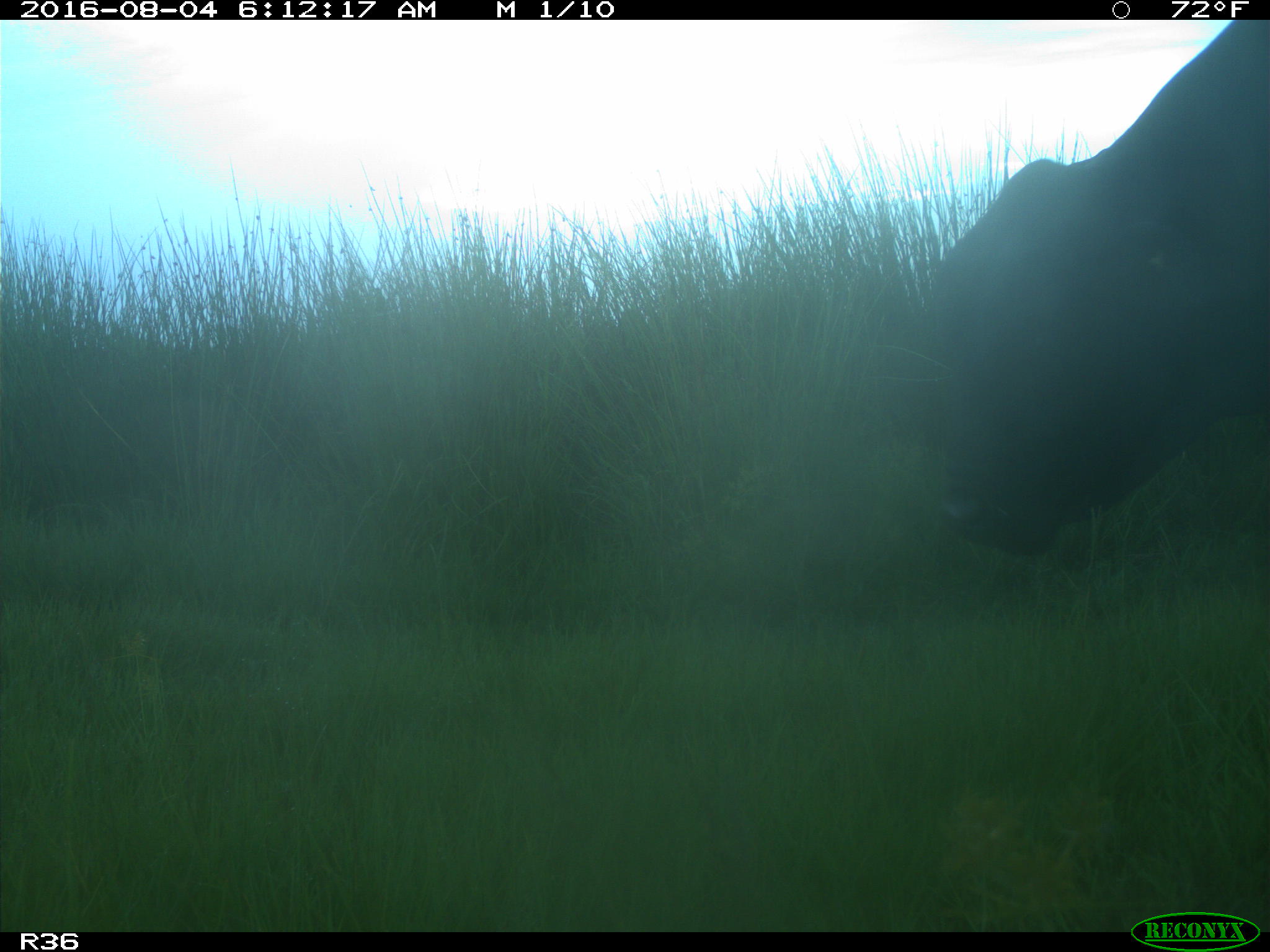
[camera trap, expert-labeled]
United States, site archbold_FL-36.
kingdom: Animalia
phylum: Chordata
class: Mammalia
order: Artiodactyla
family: Bovidae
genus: Bos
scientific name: Bos taurus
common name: domestic cow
Bos taurus (domestic cow).